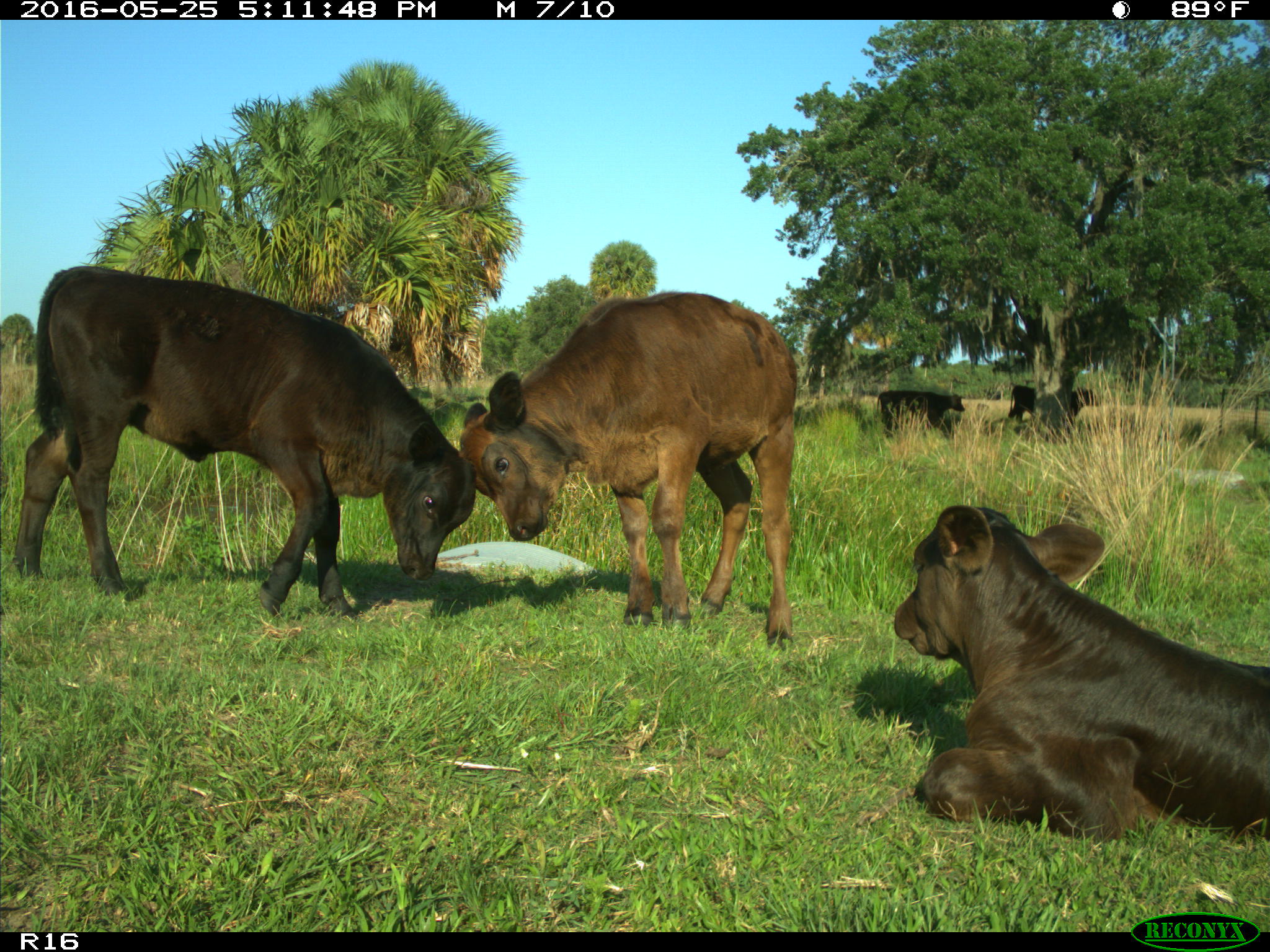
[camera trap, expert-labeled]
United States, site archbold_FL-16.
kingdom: Animalia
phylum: Chordata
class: Mammalia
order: Artiodactyla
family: Bovidae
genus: Bos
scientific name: Bos taurus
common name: domestic cow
Bos taurus (domestic cow).